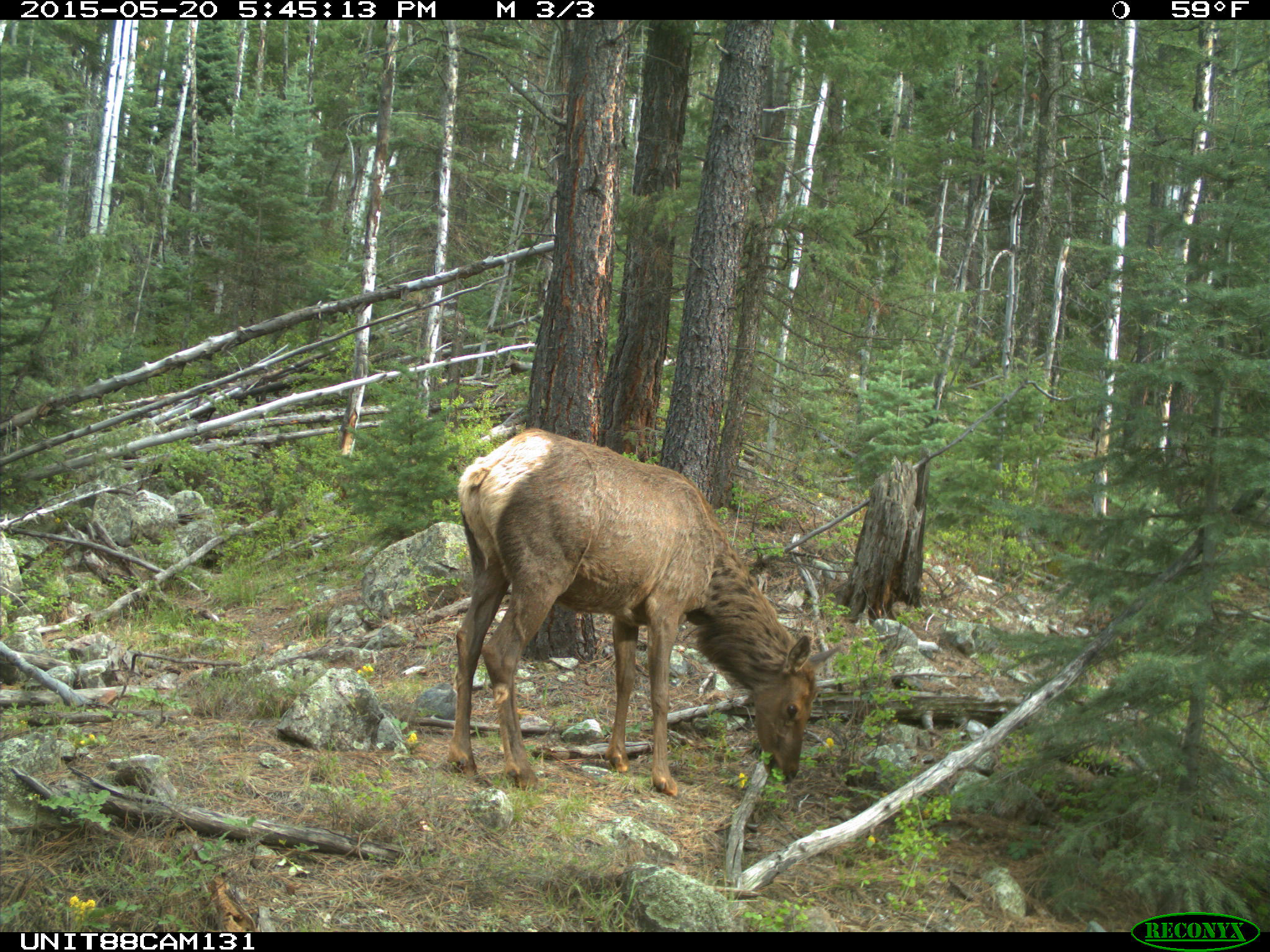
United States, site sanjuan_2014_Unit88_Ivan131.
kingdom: Animalia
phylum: Chordata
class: Mammalia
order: Artiodactyla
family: Cervidae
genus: Cervus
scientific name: Cervus elaphus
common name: red deer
Cervus elaphus (red deer).